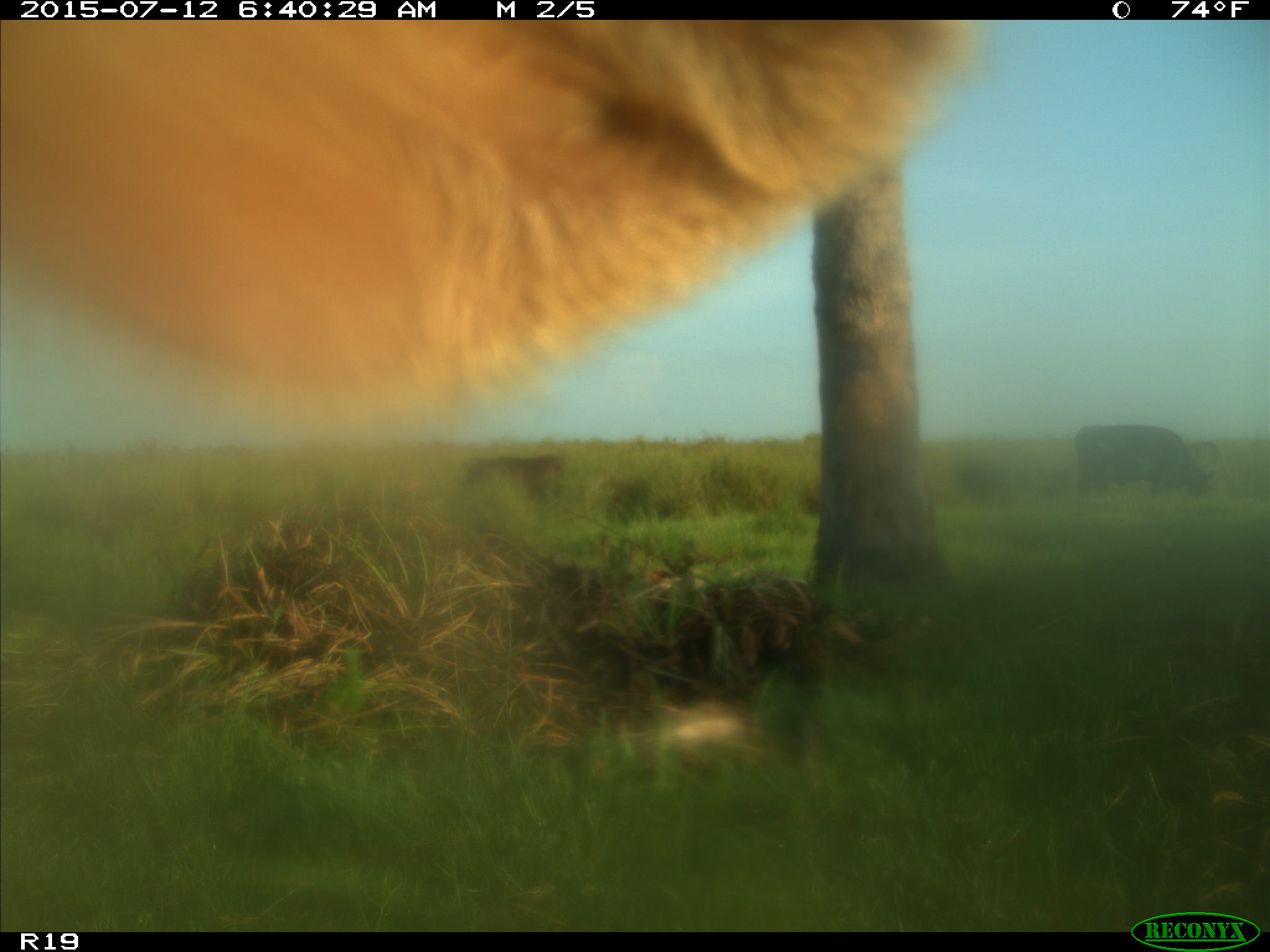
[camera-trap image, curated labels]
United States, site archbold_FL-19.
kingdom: Animalia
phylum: Chordata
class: Mammalia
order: Artiodactyla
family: Bovidae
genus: Bos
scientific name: Bos taurus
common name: domestic cow